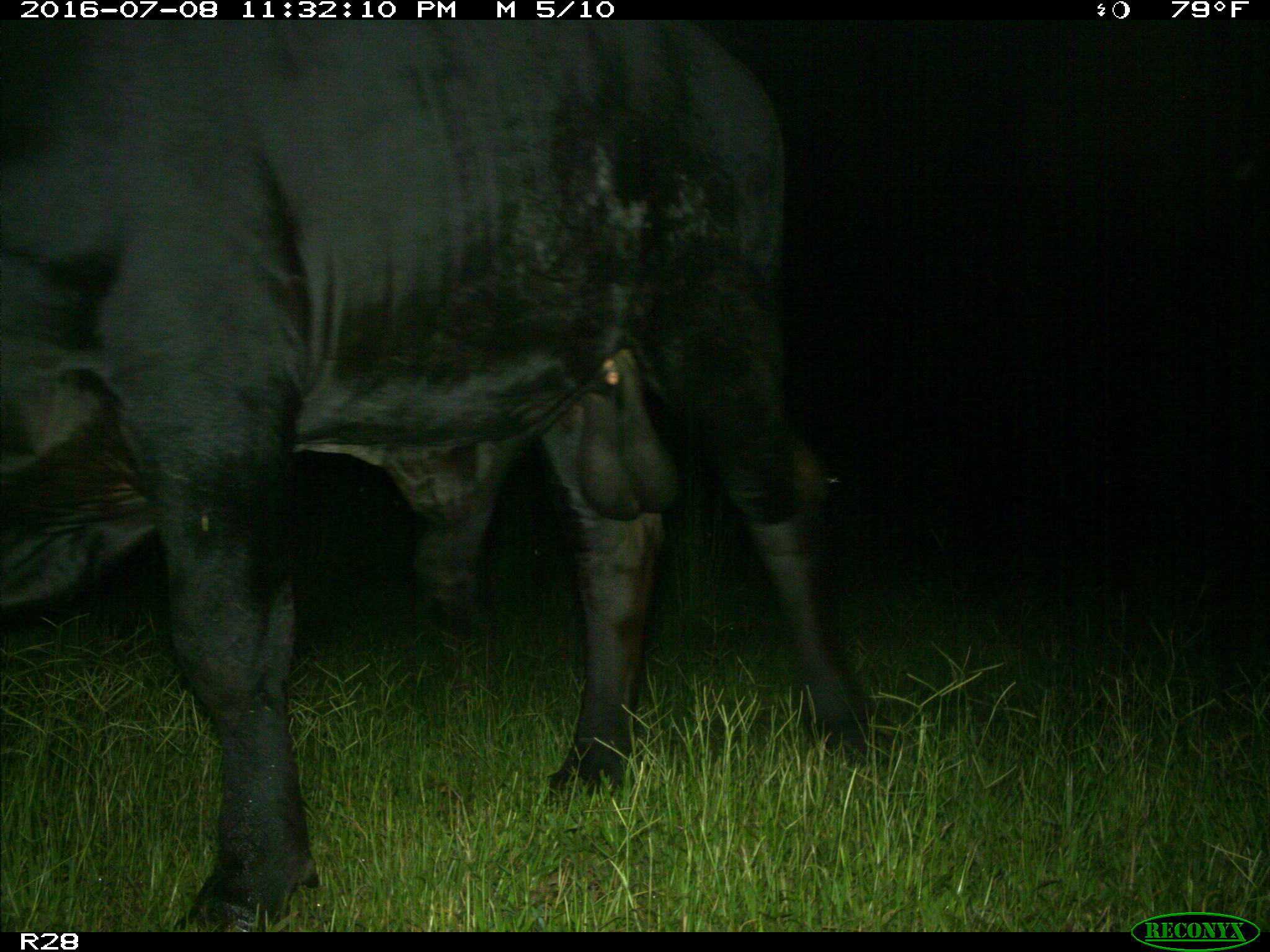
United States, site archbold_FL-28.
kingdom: Animalia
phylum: Chordata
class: Mammalia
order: Artiodactyla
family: Bovidae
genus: Bos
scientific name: Bos taurus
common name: domestic cow